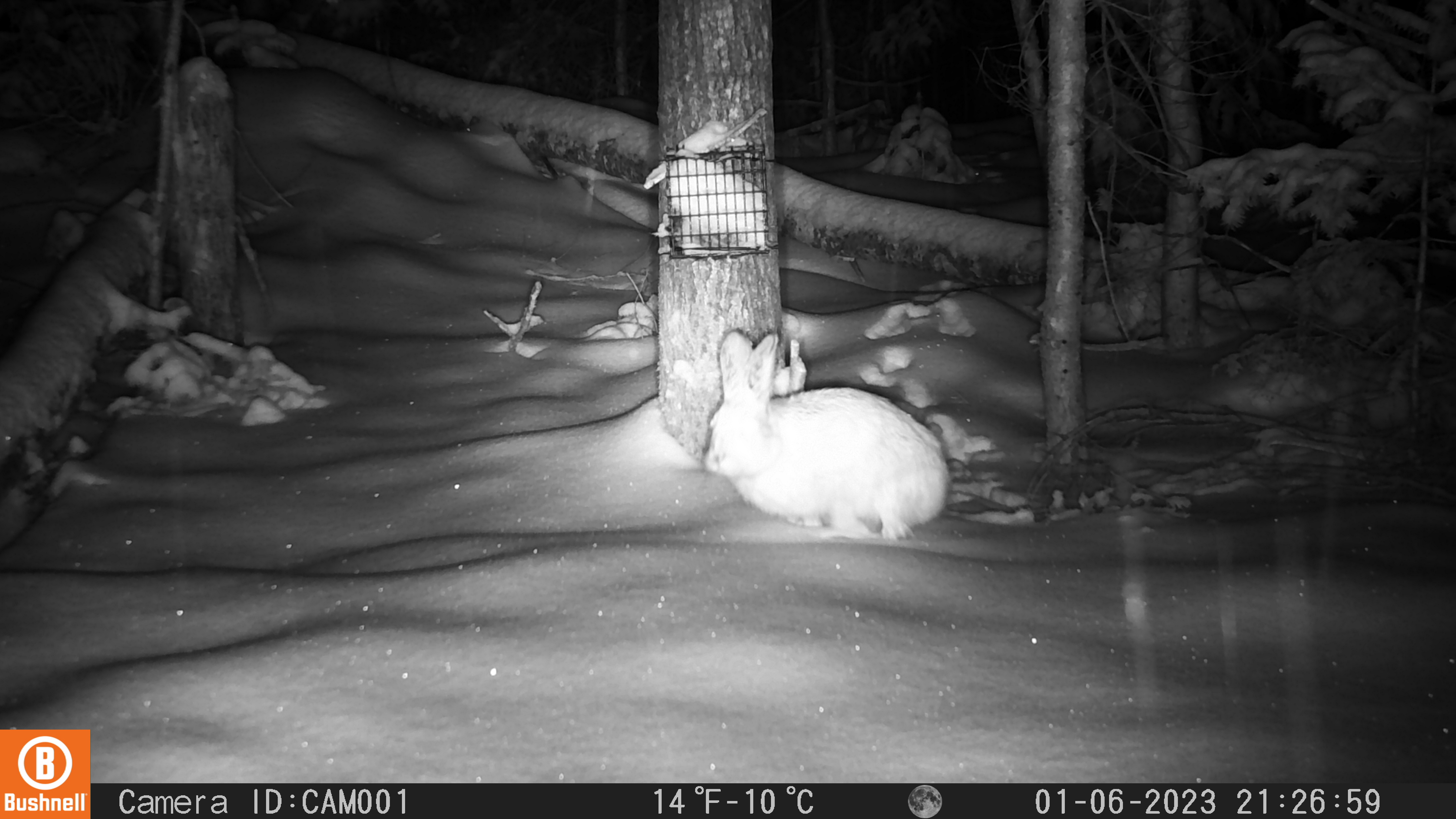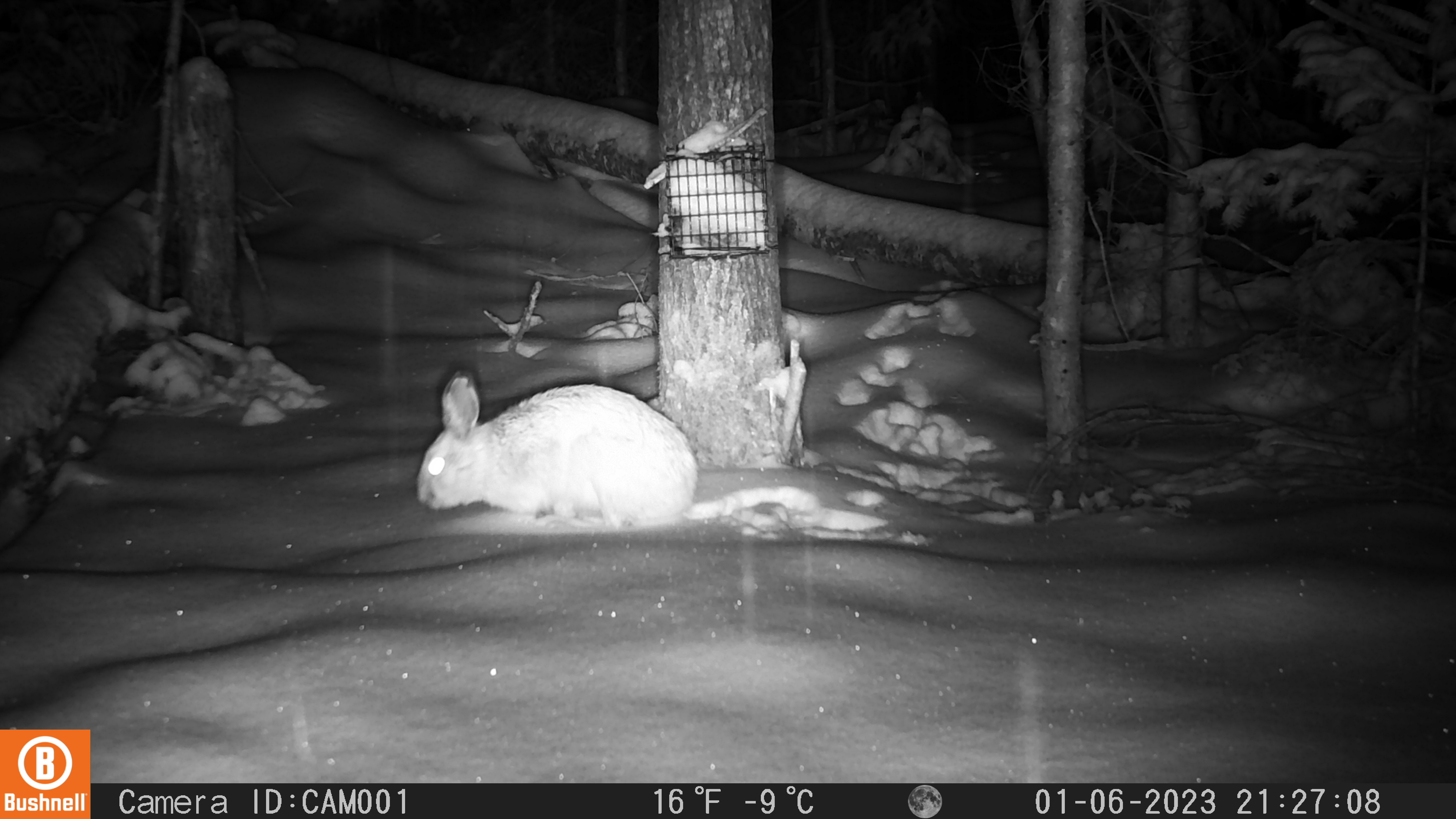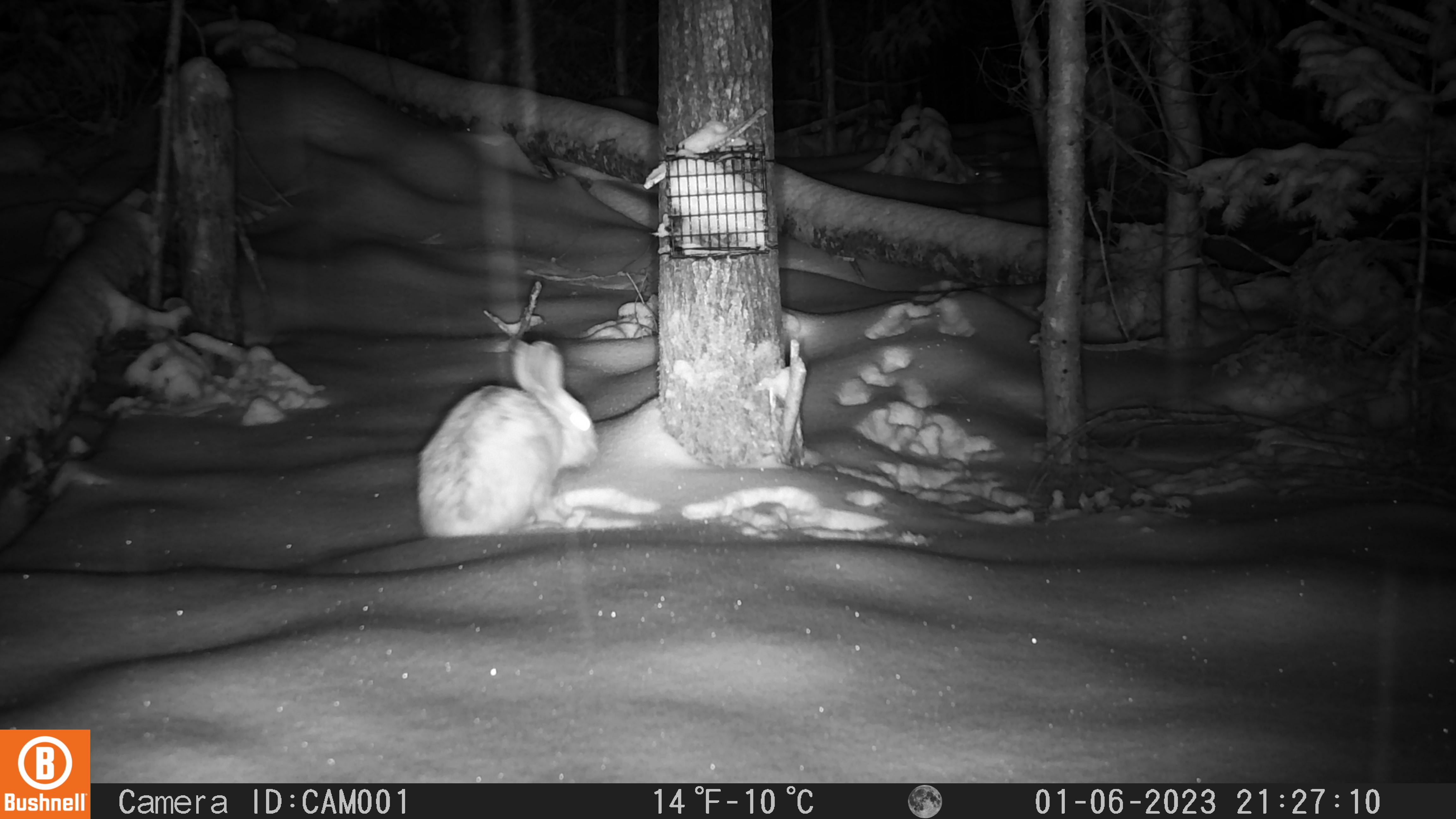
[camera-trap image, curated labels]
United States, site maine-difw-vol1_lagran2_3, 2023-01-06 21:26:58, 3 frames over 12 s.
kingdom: Animalia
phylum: Chordata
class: Mammalia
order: Lagomorpha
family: Leporidae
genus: Lepus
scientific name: Lepus americanus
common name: snowshoe hare